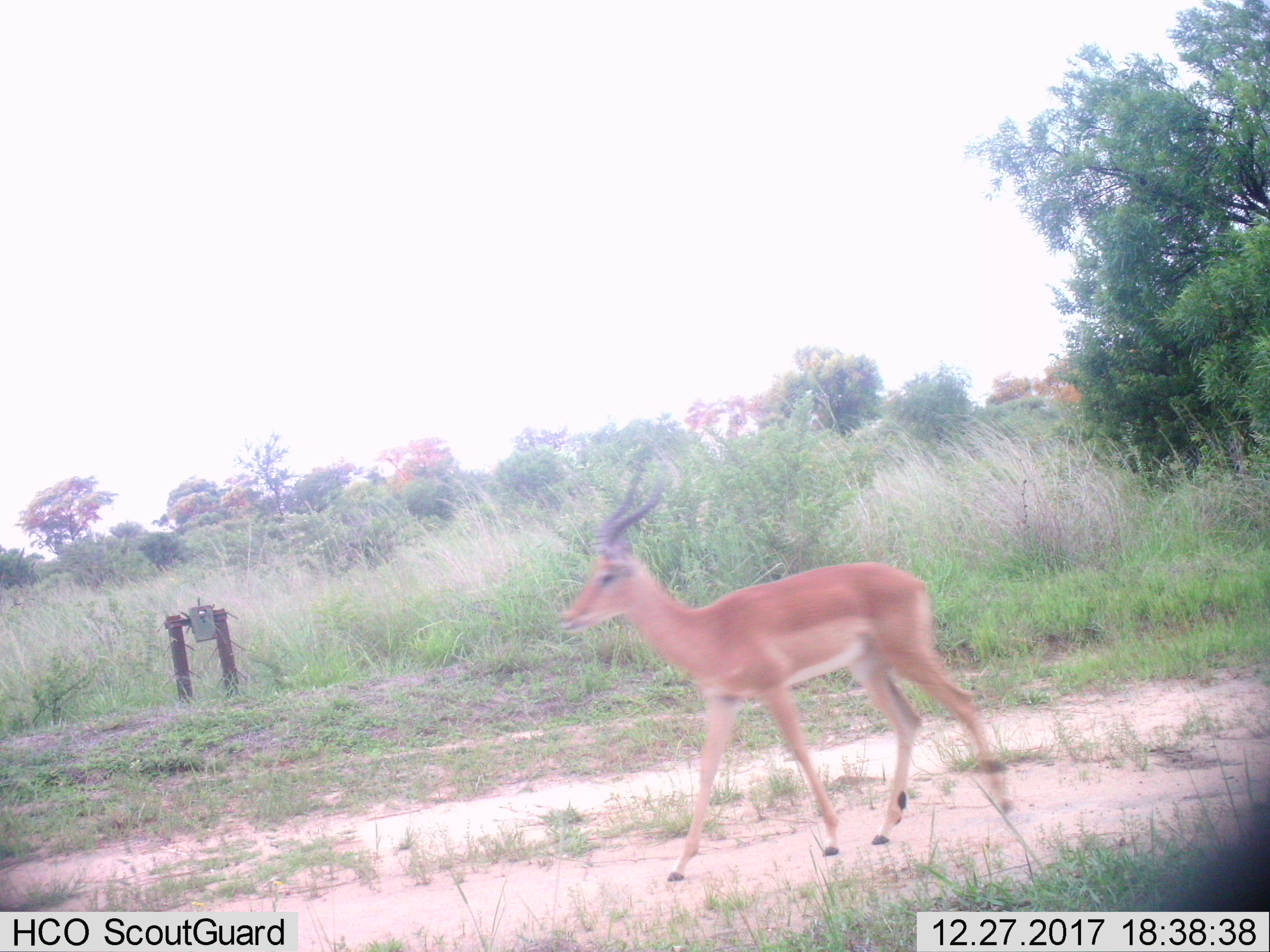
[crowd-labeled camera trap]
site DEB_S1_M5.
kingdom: Animalia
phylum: Chordata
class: Mammalia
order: Artiodactyla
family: Bovidae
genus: Aepyceros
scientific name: Aepyceros melampus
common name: impala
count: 1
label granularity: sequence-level